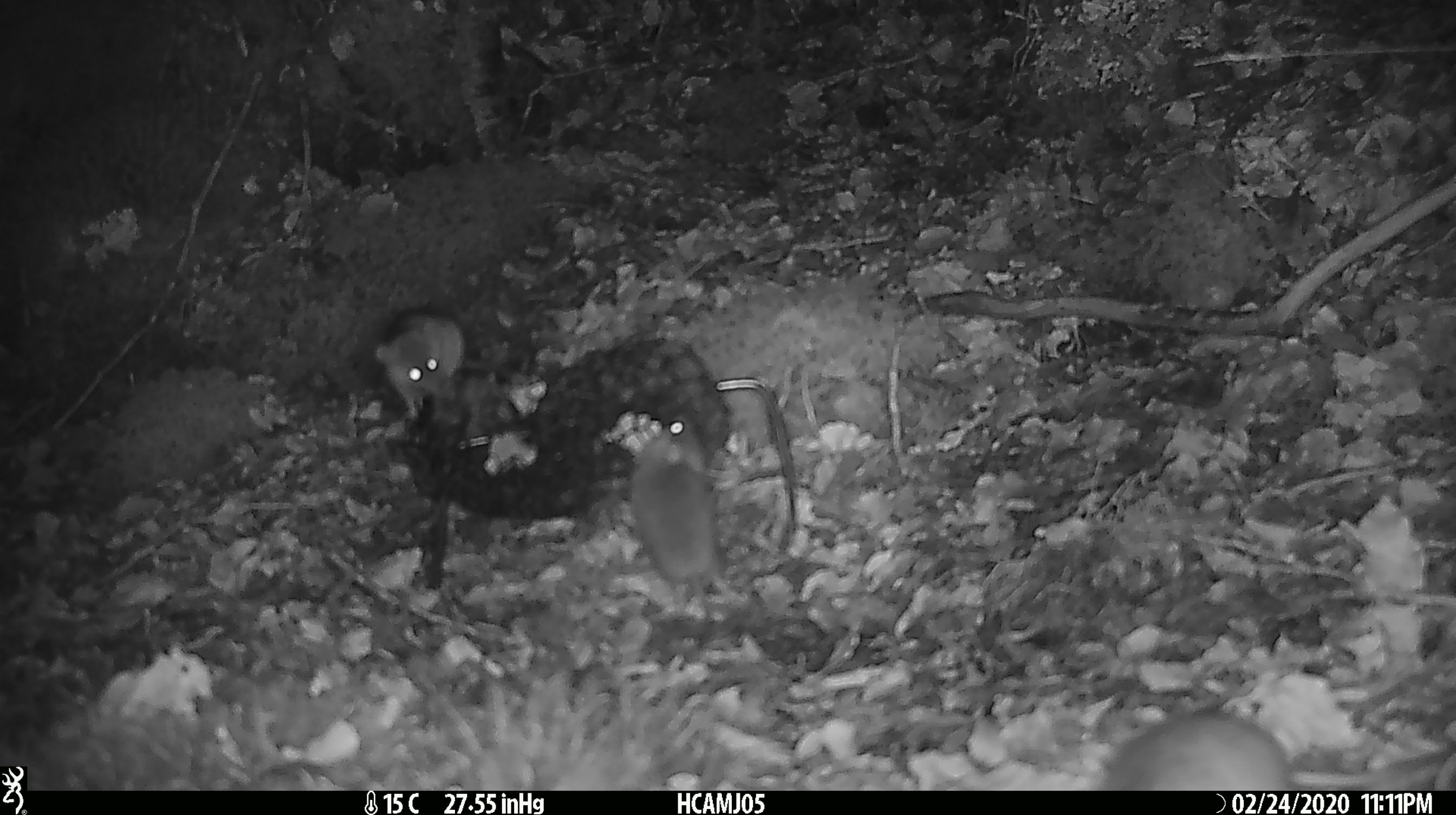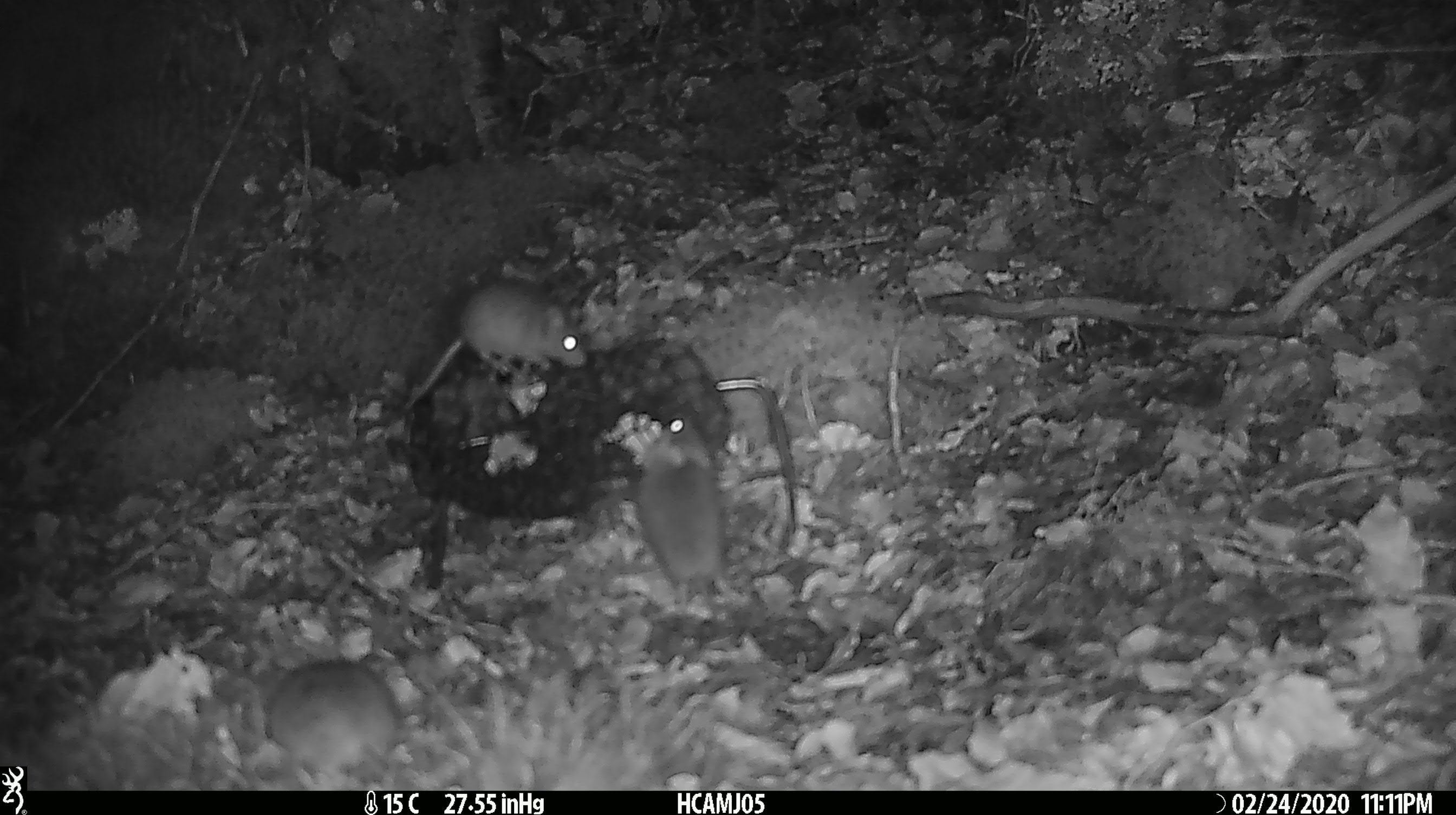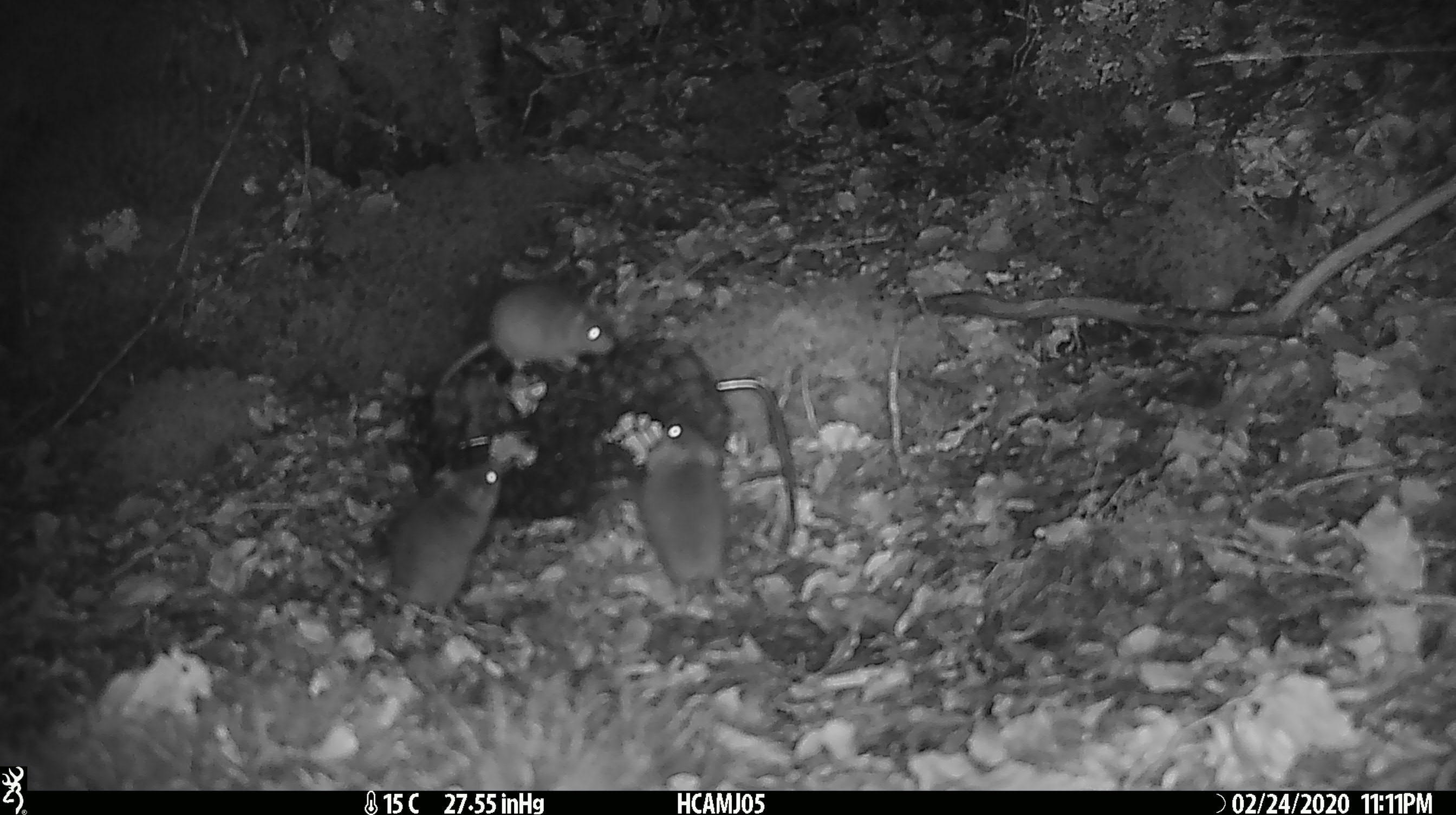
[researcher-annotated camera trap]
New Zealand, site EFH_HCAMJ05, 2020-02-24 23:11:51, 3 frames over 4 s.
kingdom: Animalia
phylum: Chordata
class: Mammalia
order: Rodentia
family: Muridae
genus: Mus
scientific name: Mus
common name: mouse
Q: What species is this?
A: Mouse (Mus).